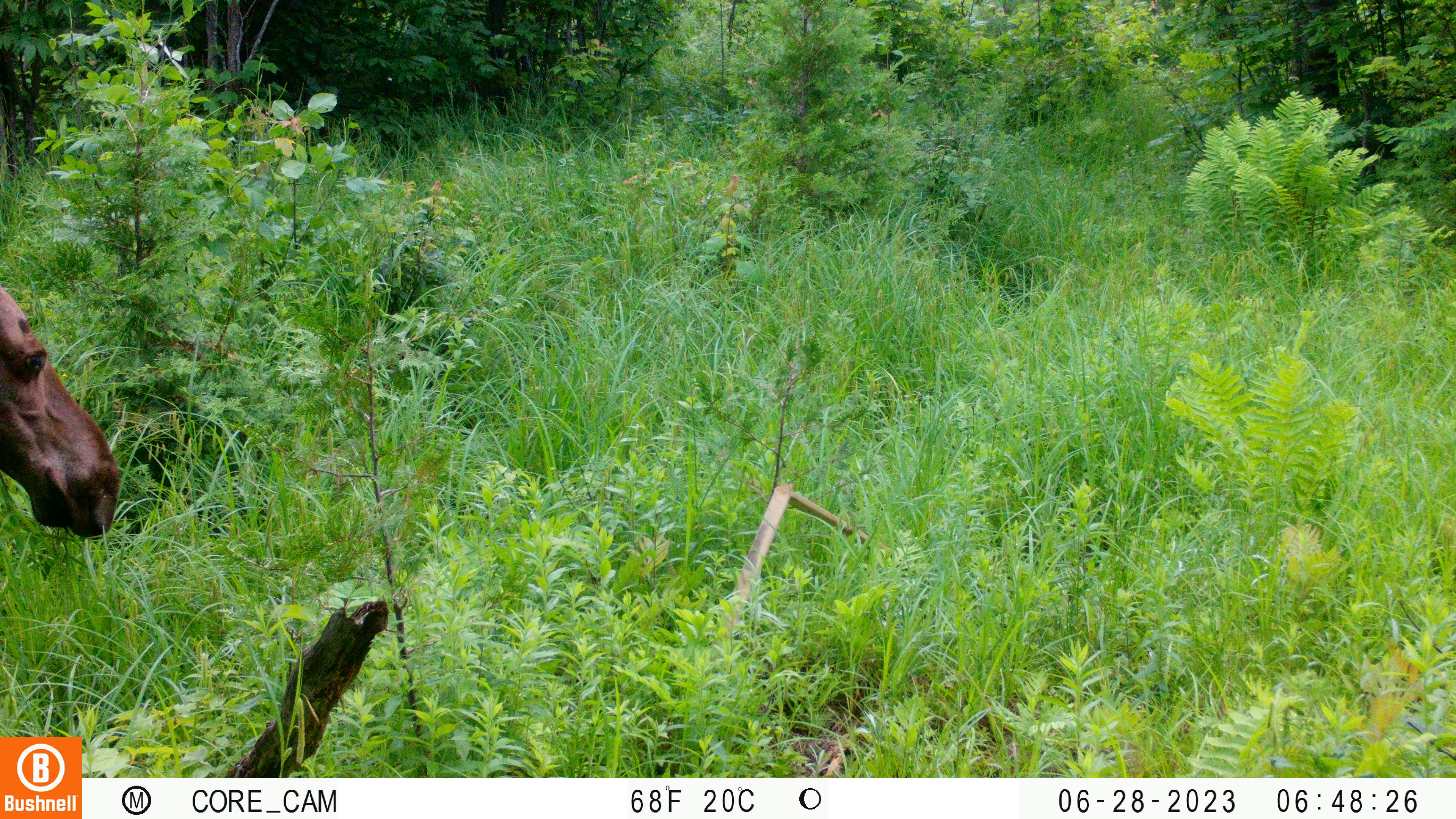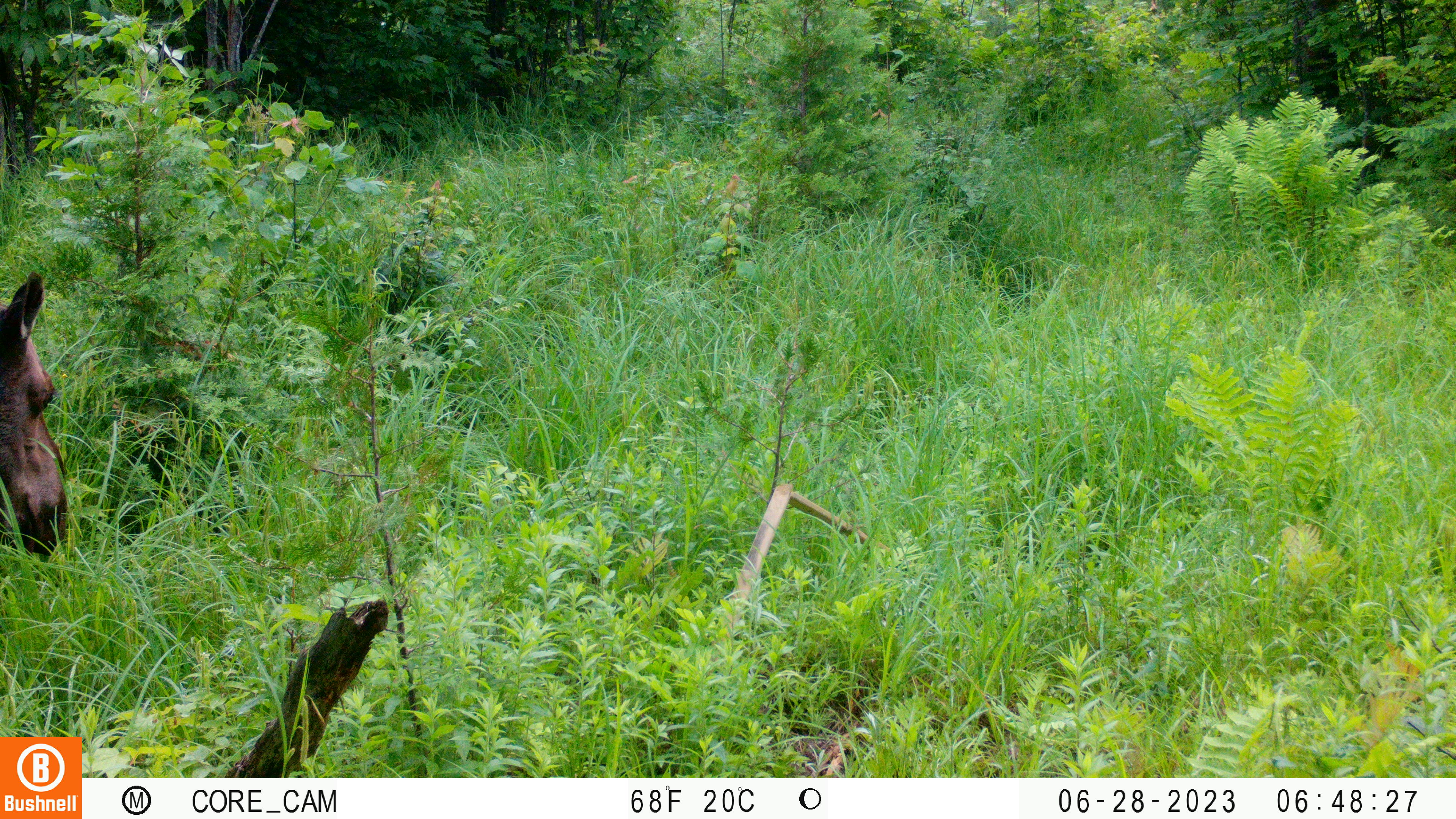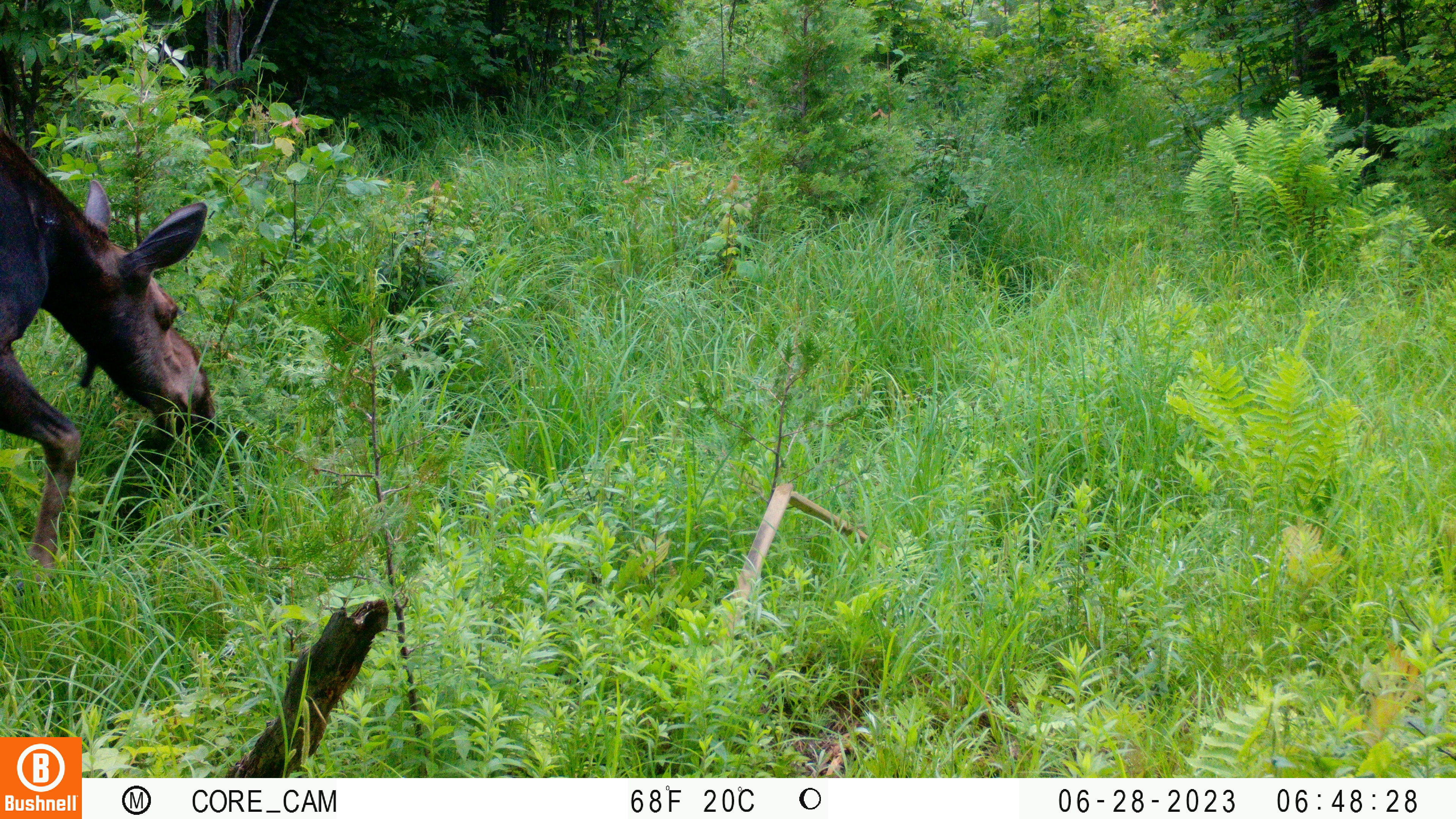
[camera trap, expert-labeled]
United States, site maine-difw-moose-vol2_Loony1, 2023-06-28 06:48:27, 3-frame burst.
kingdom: Animalia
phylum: Chordata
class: Mammalia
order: Artiodactyla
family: Cervidae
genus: Alces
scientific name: Alces alces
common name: moose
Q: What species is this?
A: Moose (Alces alces).